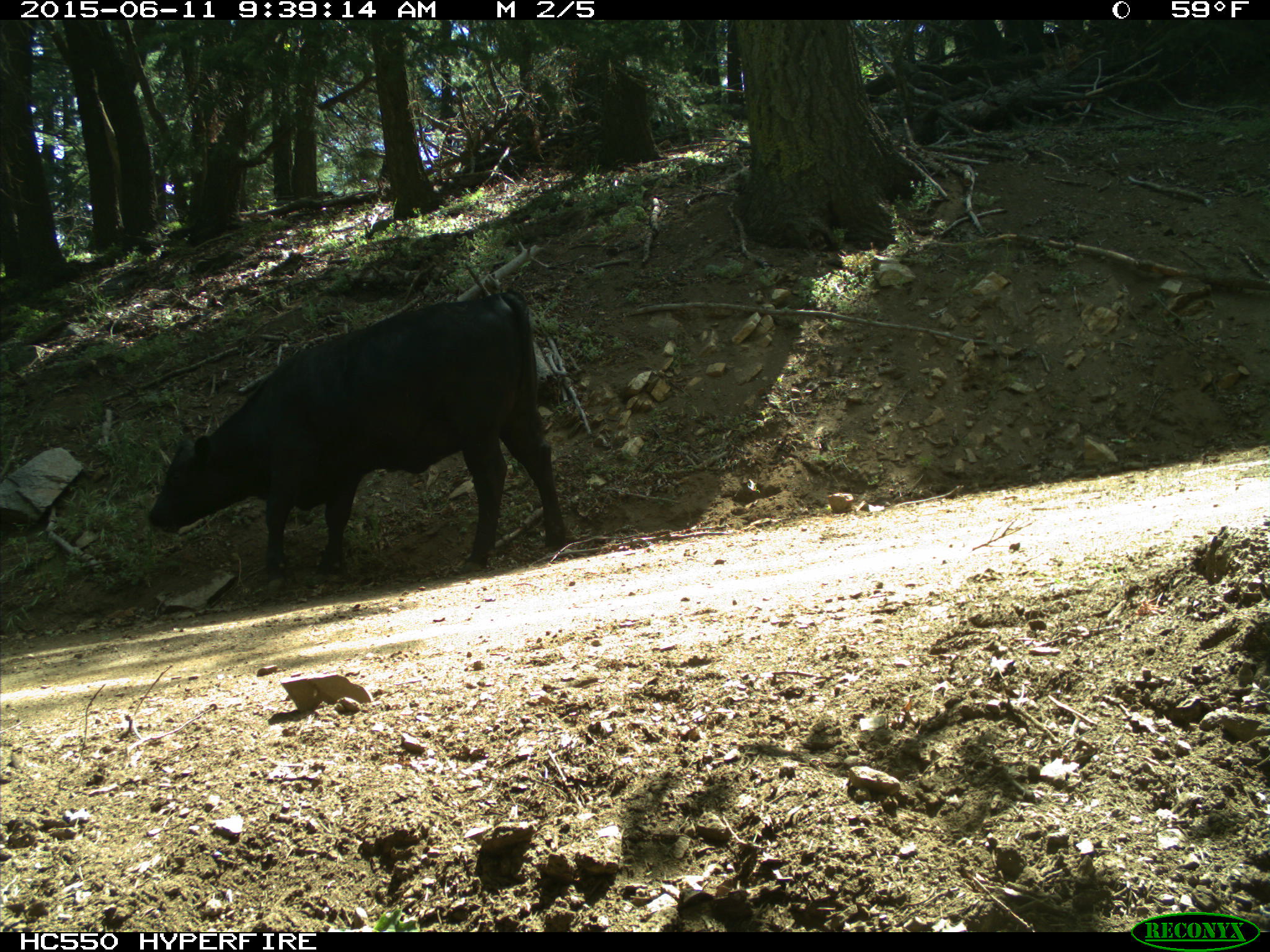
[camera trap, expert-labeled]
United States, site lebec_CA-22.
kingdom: Animalia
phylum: Chordata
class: Mammalia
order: Artiodactyla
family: Bovidae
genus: Bos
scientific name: Bos taurus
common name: domestic cow